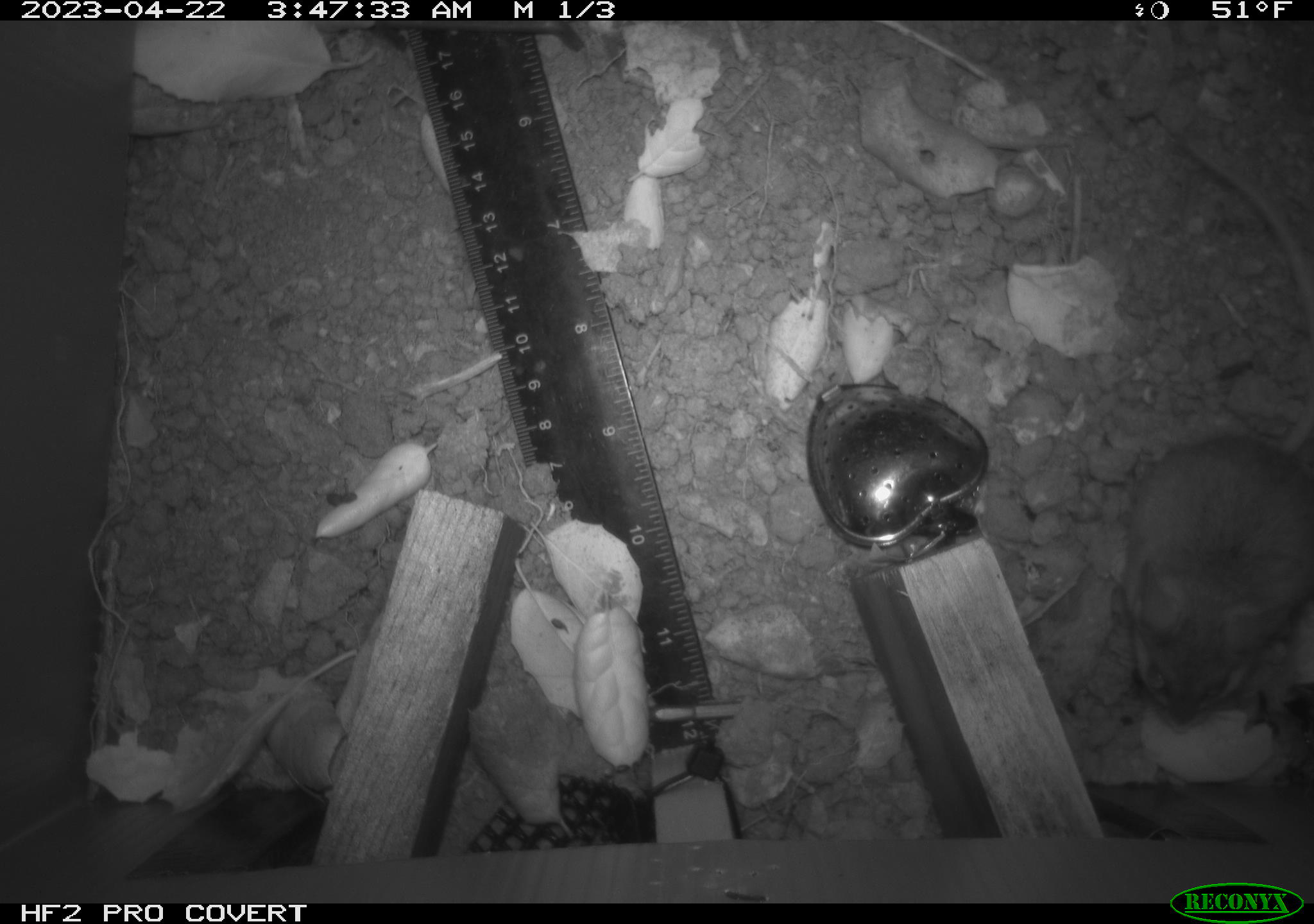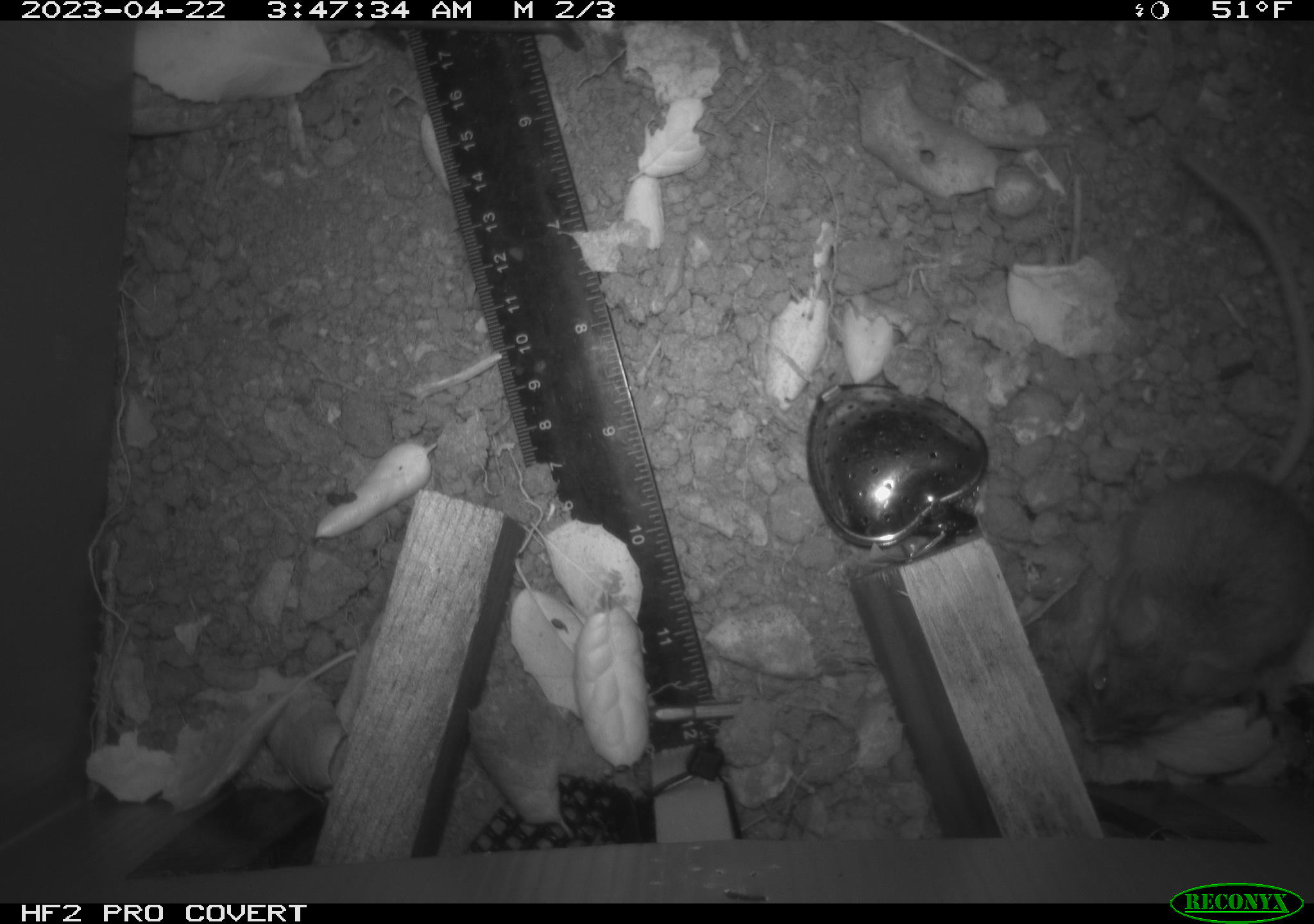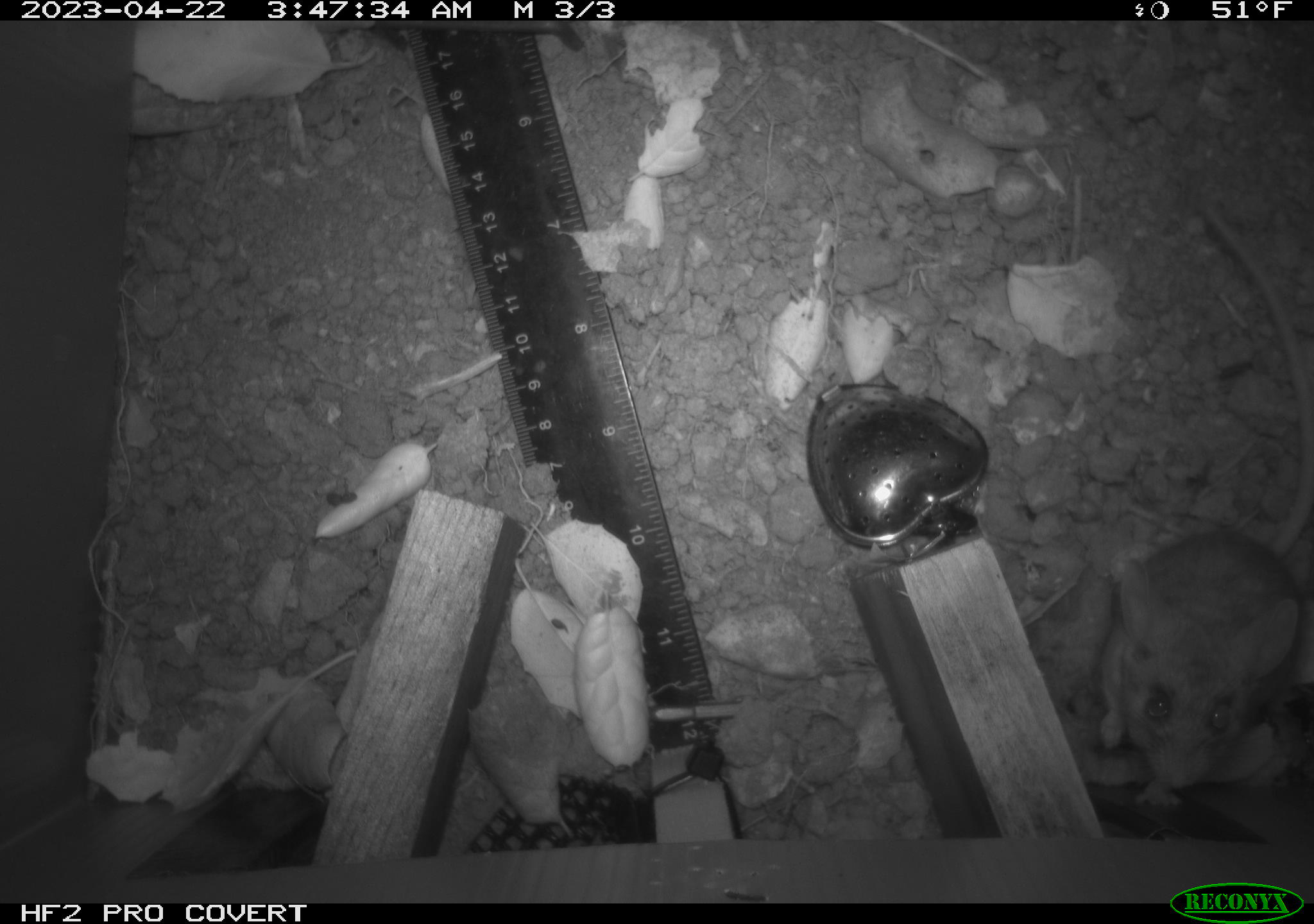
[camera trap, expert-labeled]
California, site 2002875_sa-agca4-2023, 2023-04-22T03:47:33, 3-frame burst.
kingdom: Animalia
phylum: Chordata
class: Mammalia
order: Rodentia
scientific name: Rodentia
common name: mouse species